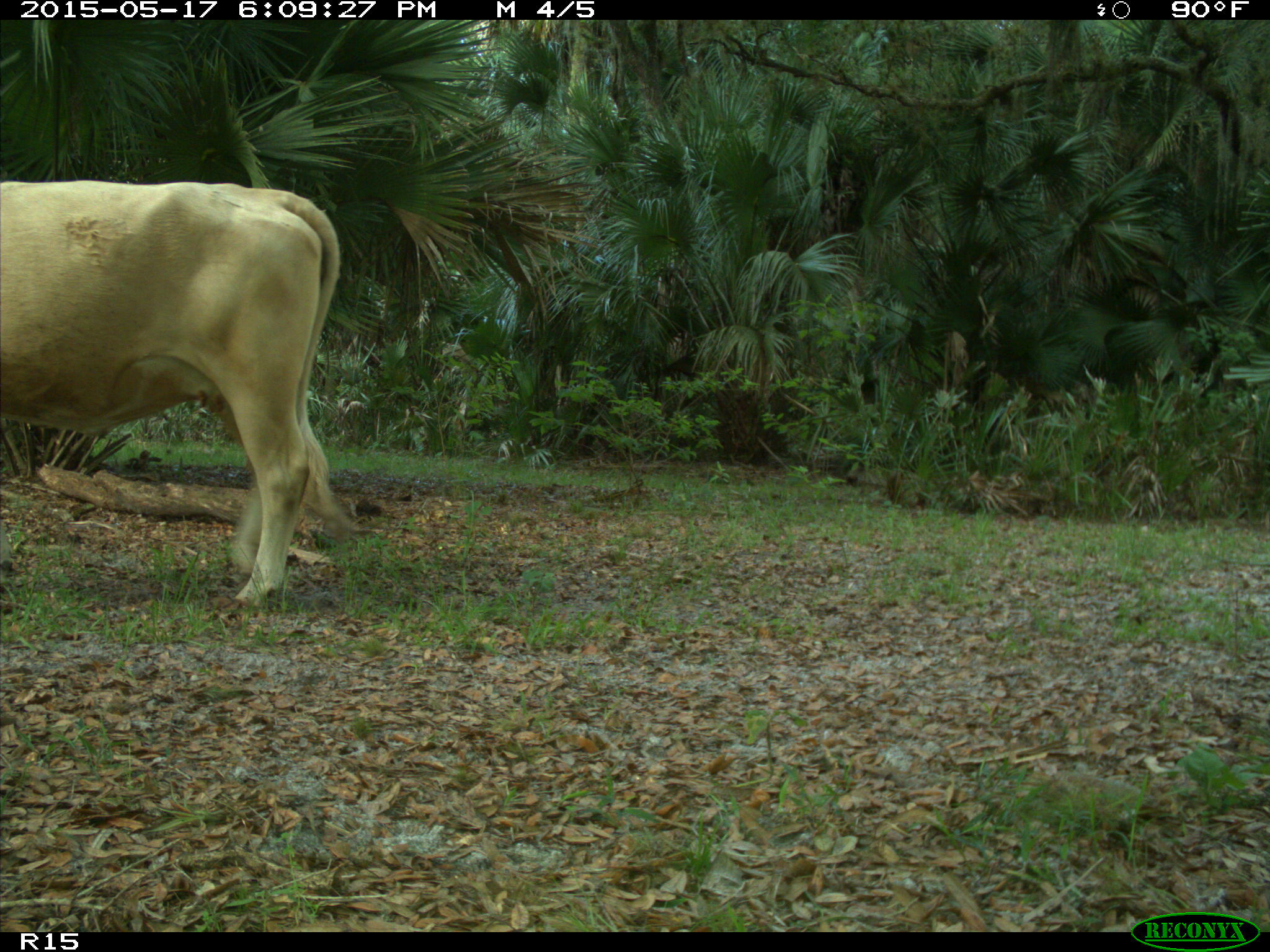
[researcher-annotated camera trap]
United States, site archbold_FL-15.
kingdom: Animalia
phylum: Chordata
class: Mammalia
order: Artiodactyla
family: Bovidae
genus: Bos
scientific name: Bos taurus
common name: domestic cow